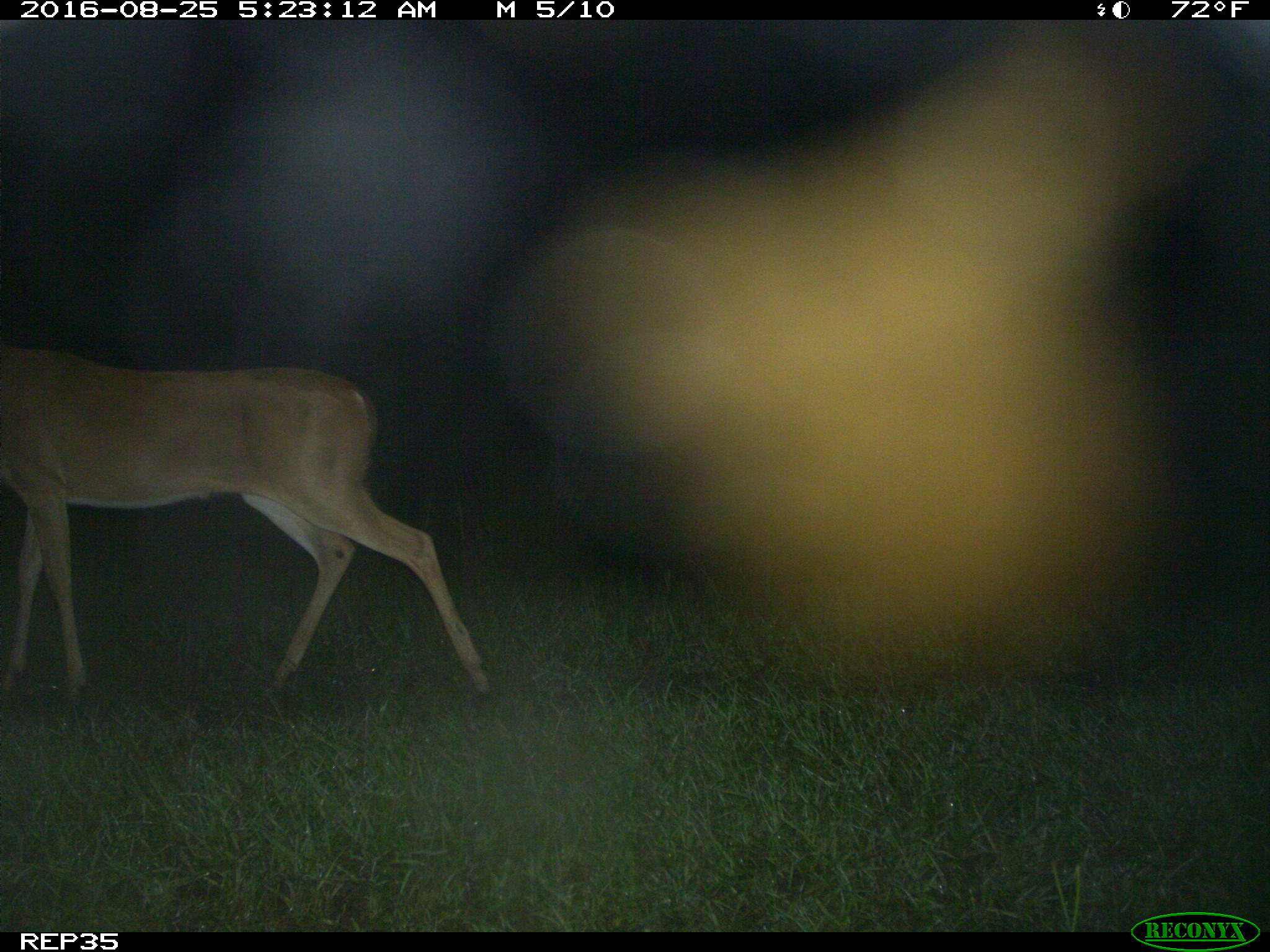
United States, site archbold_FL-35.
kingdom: Animalia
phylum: Chordata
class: Mammalia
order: Artiodactyla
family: Cervidae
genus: Odocoileus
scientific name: Odocoileus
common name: deer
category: unidentified deer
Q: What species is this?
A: Unidentified deer (deer) (Odocoileus).